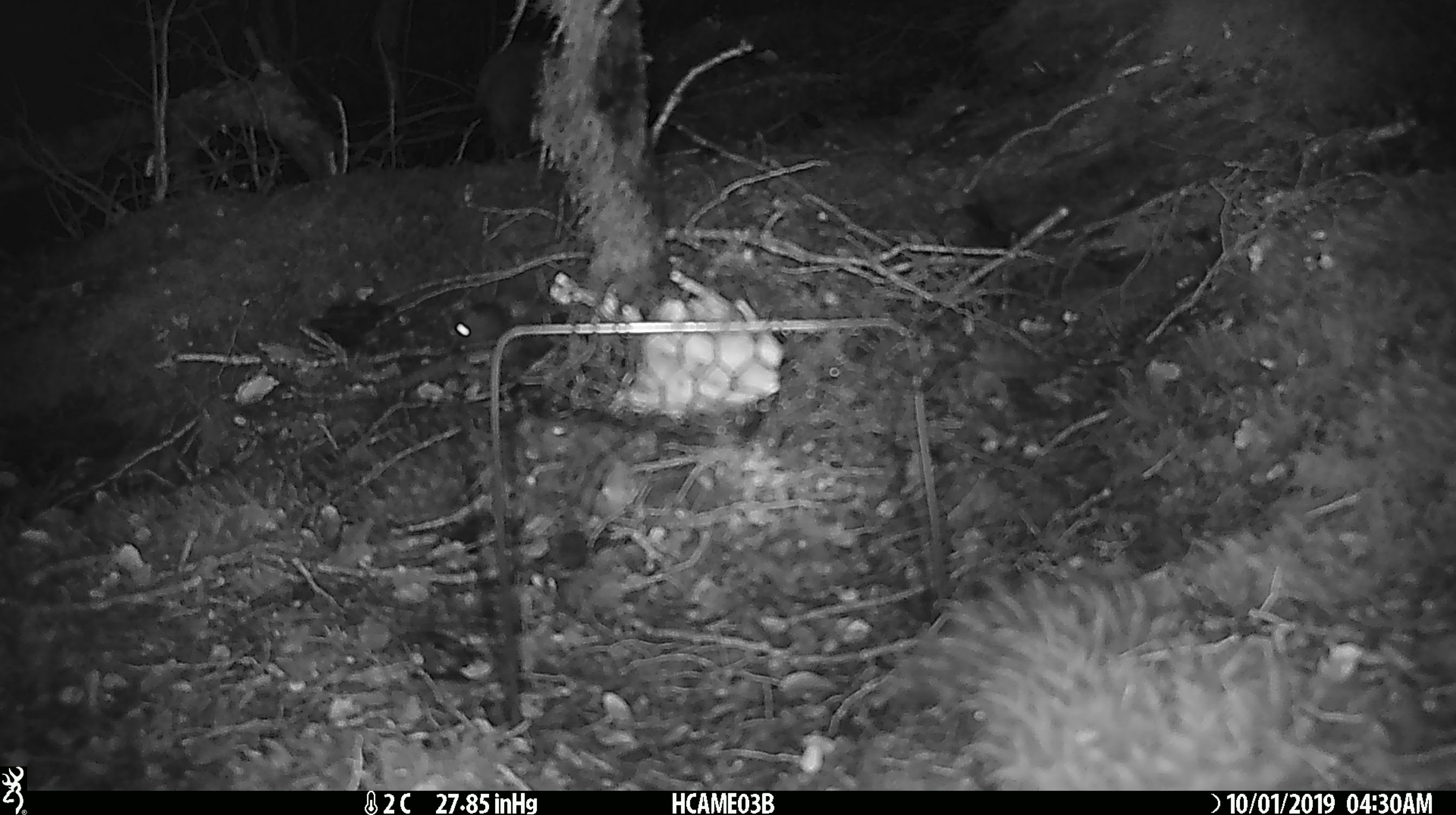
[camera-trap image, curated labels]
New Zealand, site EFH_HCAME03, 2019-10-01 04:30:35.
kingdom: Animalia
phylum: Chordata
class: Mammalia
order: Rodentia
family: Muridae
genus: Mus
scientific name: Mus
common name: mouse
Mouse (Mus).